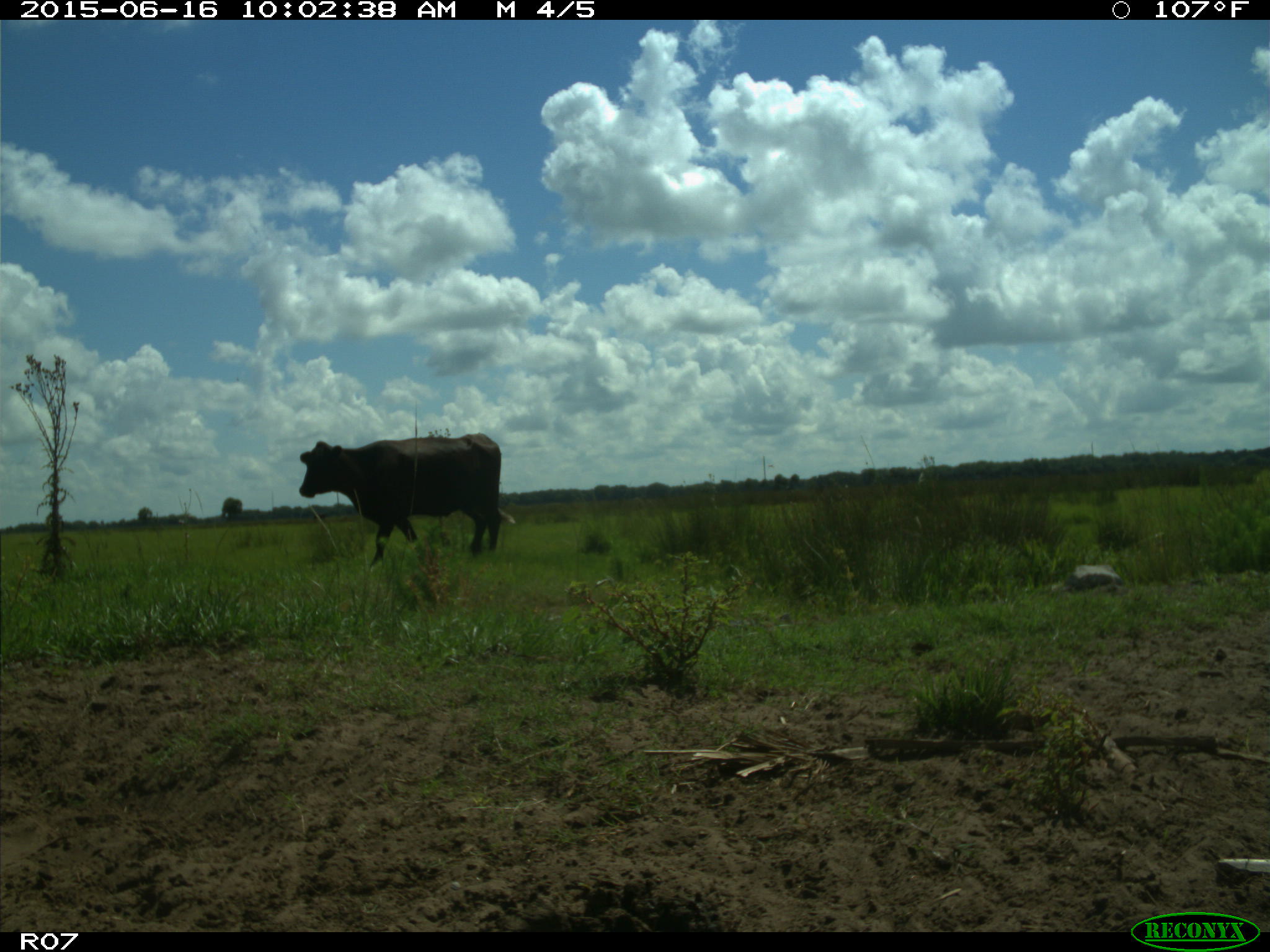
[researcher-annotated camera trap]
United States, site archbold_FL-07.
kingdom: Animalia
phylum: Chordata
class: Mammalia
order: Artiodactyla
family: Bovidae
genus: Bos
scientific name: Bos taurus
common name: domestic cow